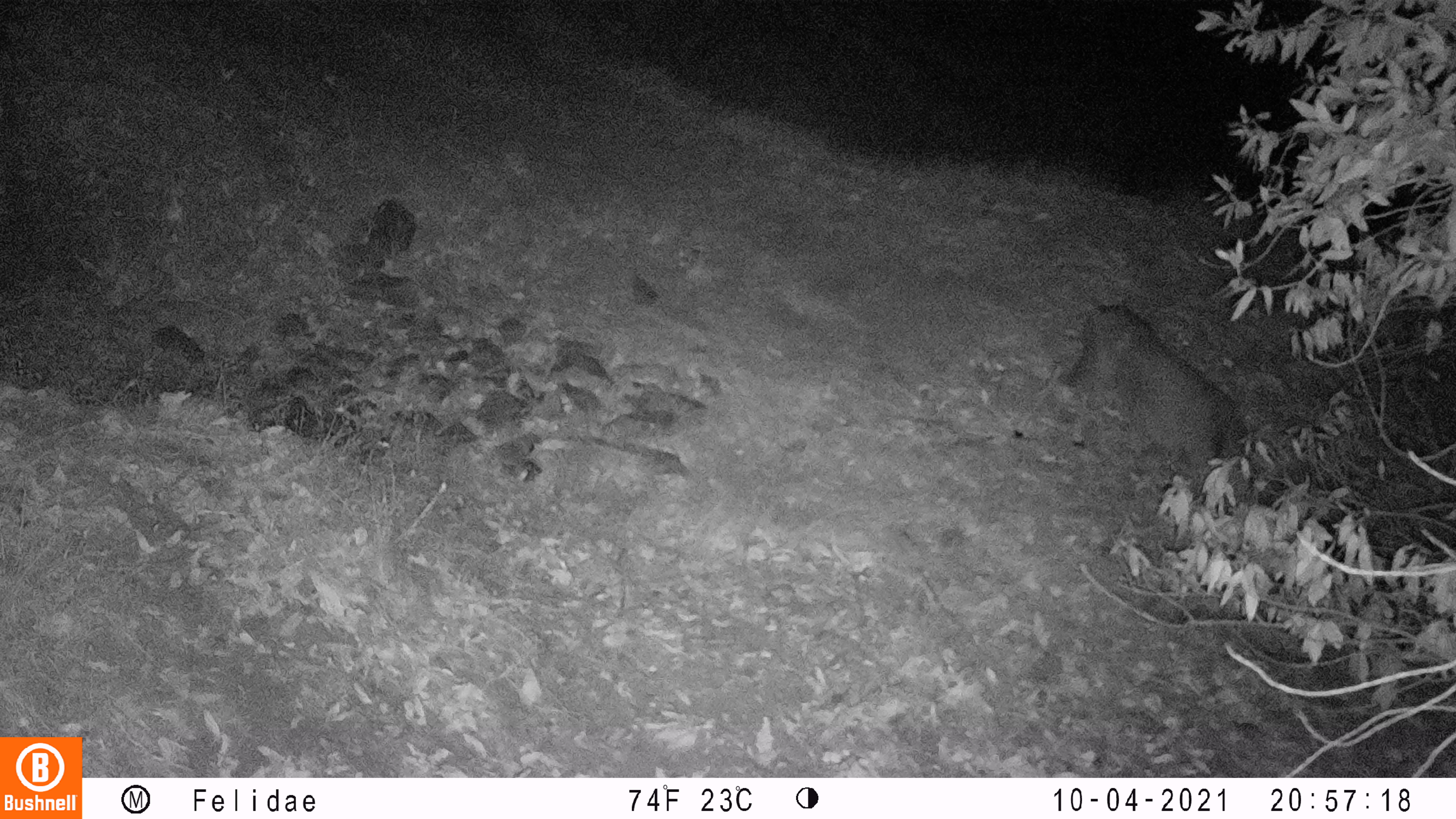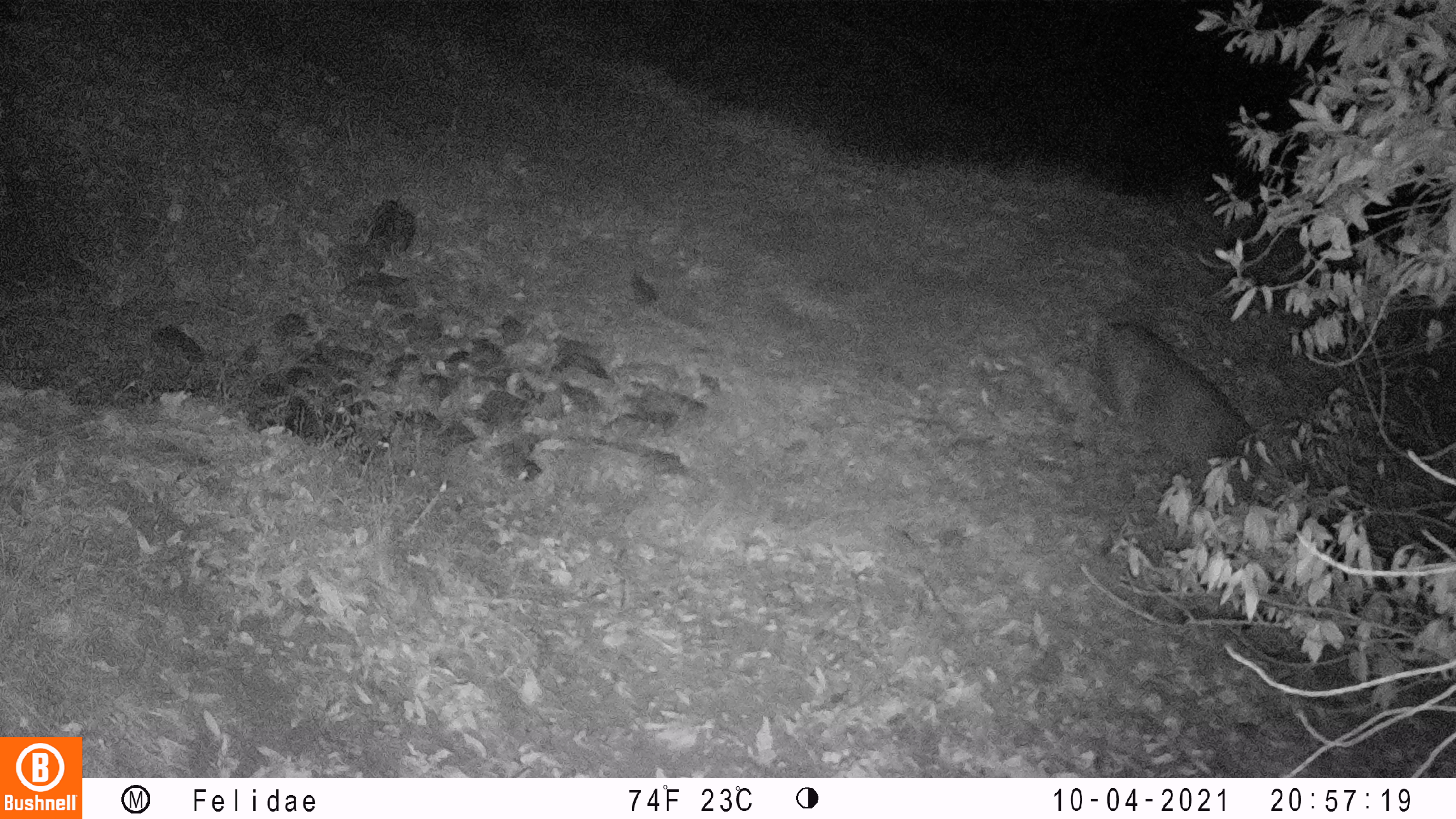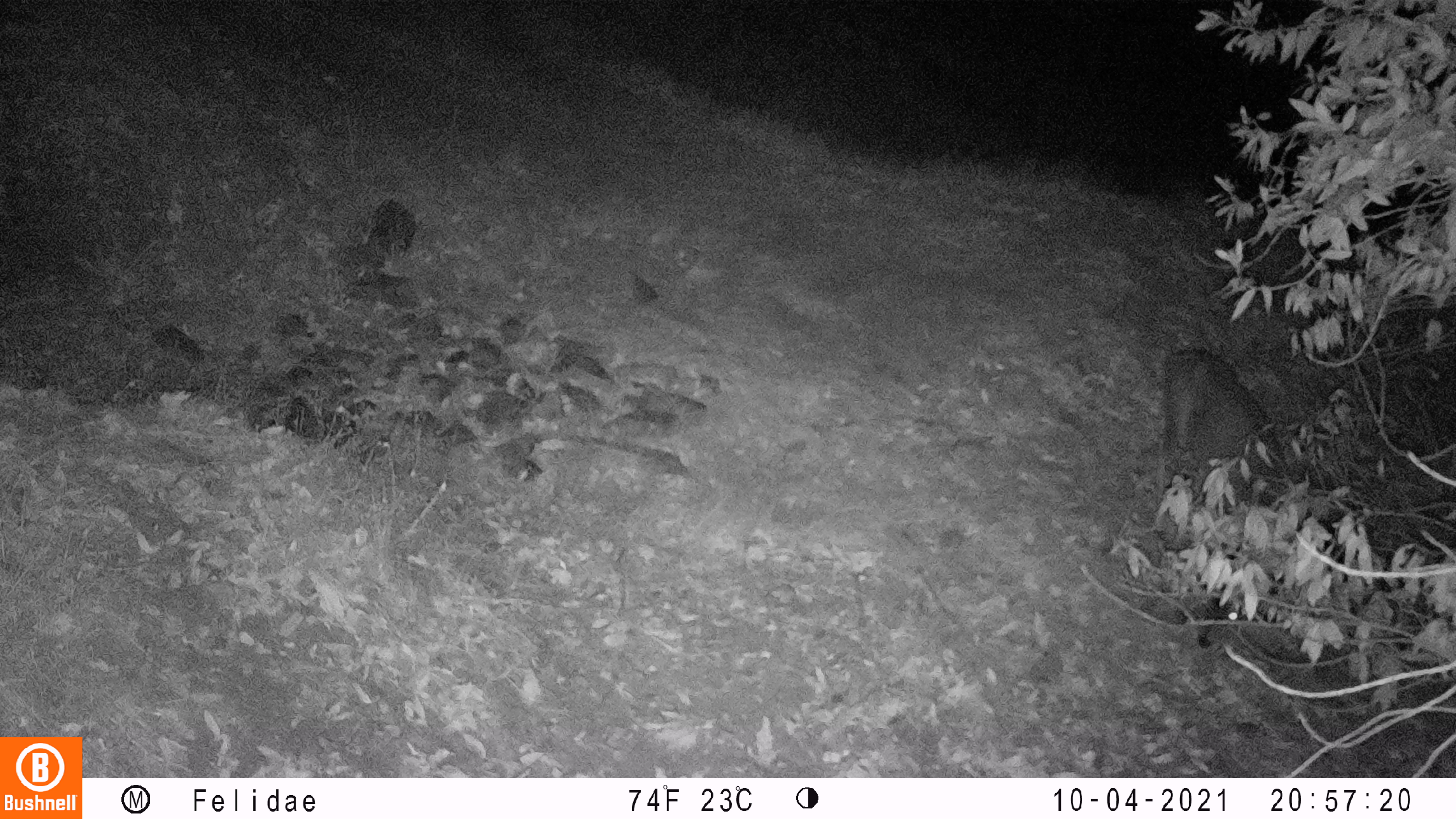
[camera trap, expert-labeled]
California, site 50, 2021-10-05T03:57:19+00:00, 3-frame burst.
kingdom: Animalia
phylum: Chordata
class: Mammalia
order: Artiodactyla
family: Cervidae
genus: Odocoileus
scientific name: Odocoileus hemionus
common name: mule deer